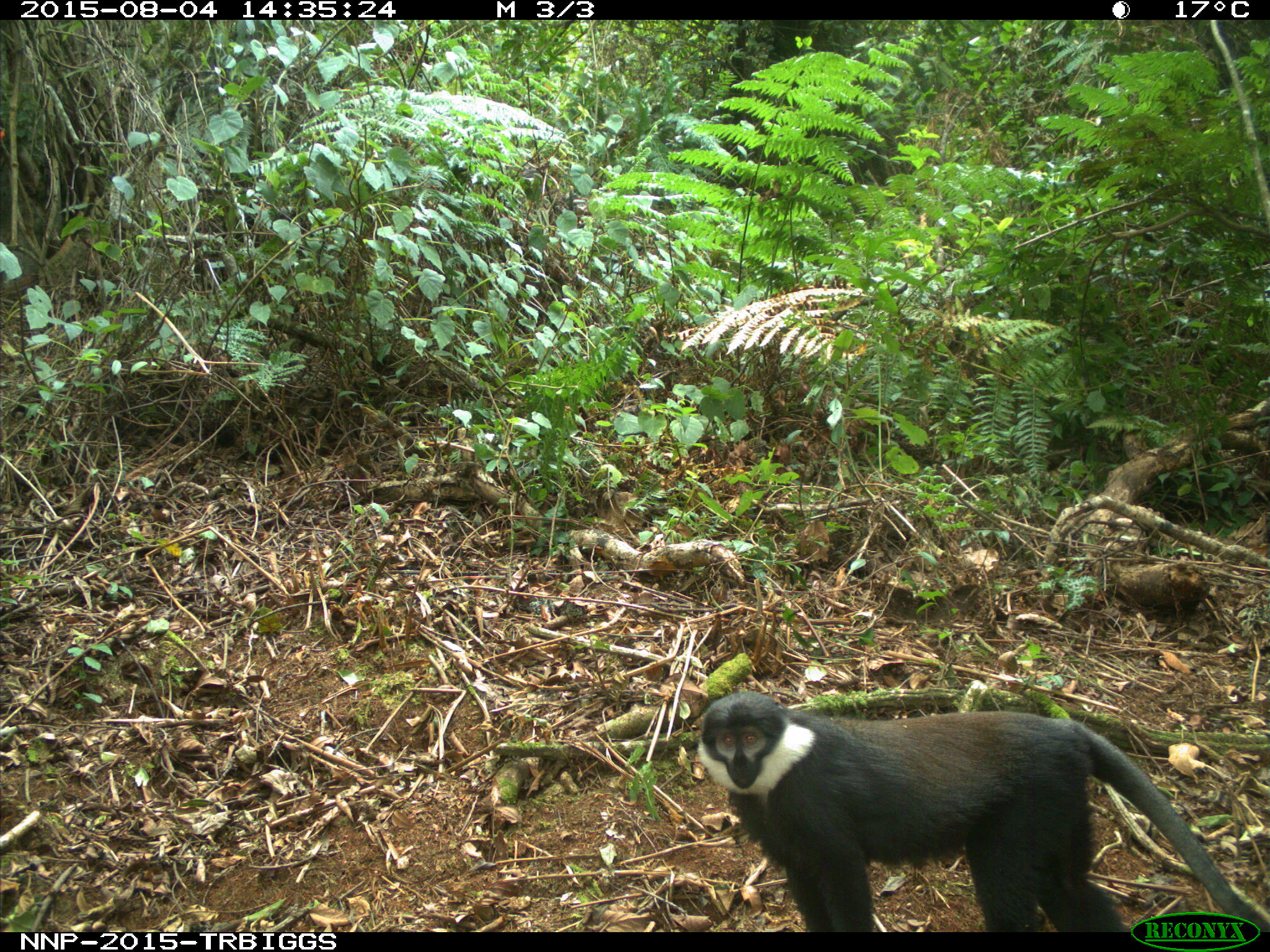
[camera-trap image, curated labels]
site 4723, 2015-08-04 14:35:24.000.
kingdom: Animalia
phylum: Chordata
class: Mammalia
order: Primates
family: Cercopithecidae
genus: Allochrocebus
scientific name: Allochrocebus lhoesti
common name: l'hoest's monkey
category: cercopithecus lhoesti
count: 1